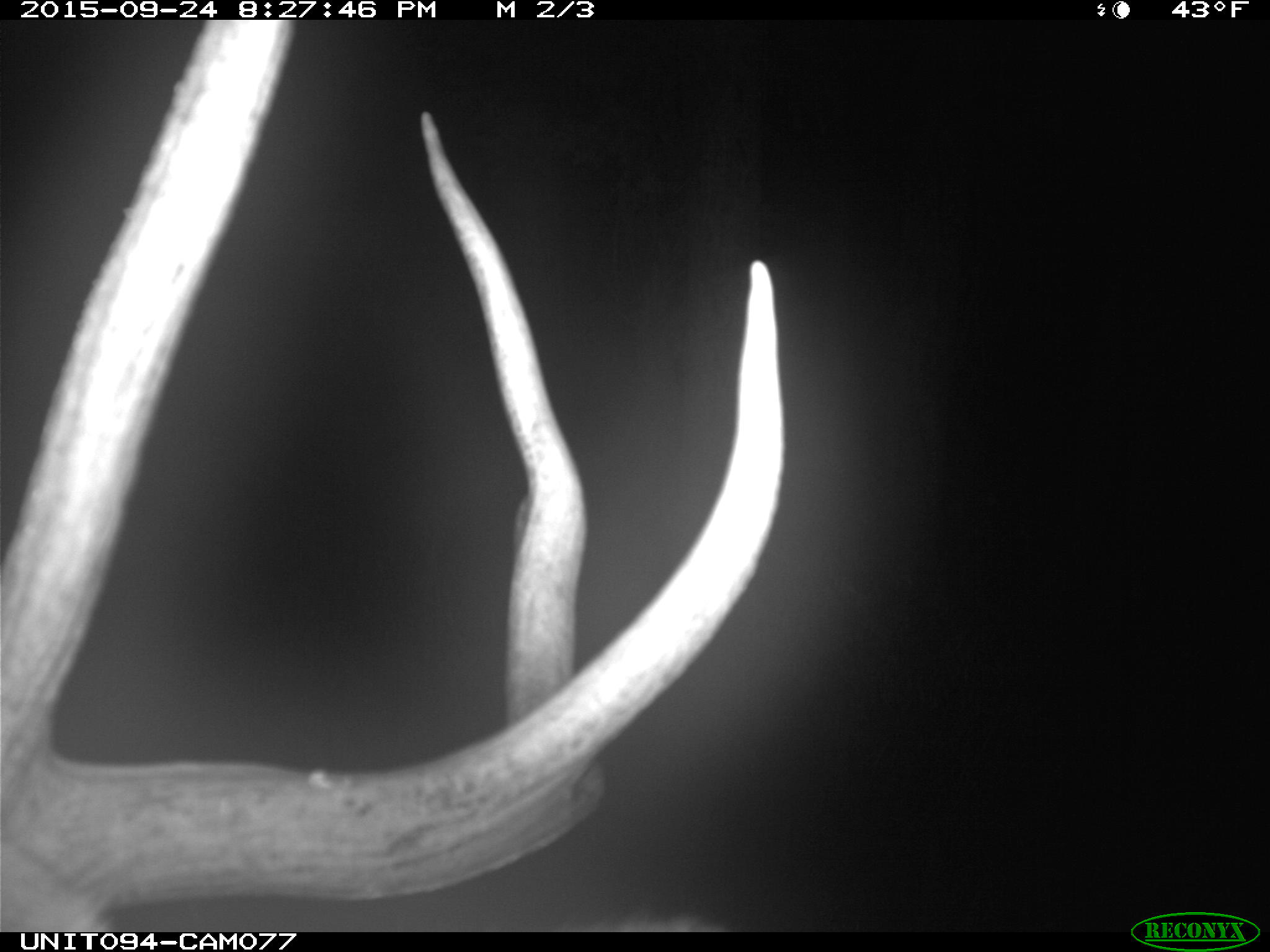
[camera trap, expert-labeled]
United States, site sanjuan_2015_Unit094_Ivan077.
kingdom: Animalia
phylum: Chordata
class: Mammalia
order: Artiodactyla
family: Cervidae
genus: Cervus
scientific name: Cervus elaphus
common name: red deer